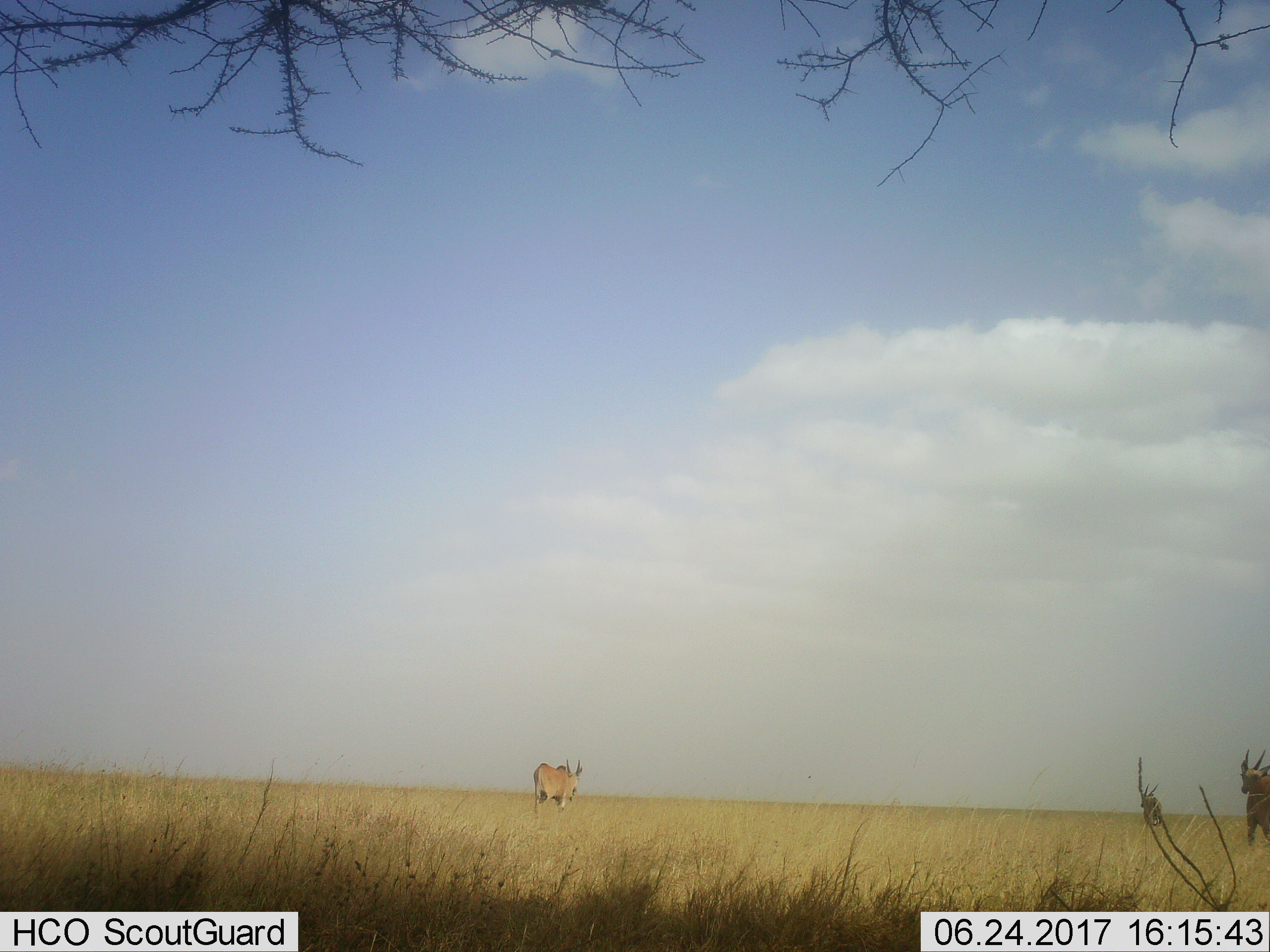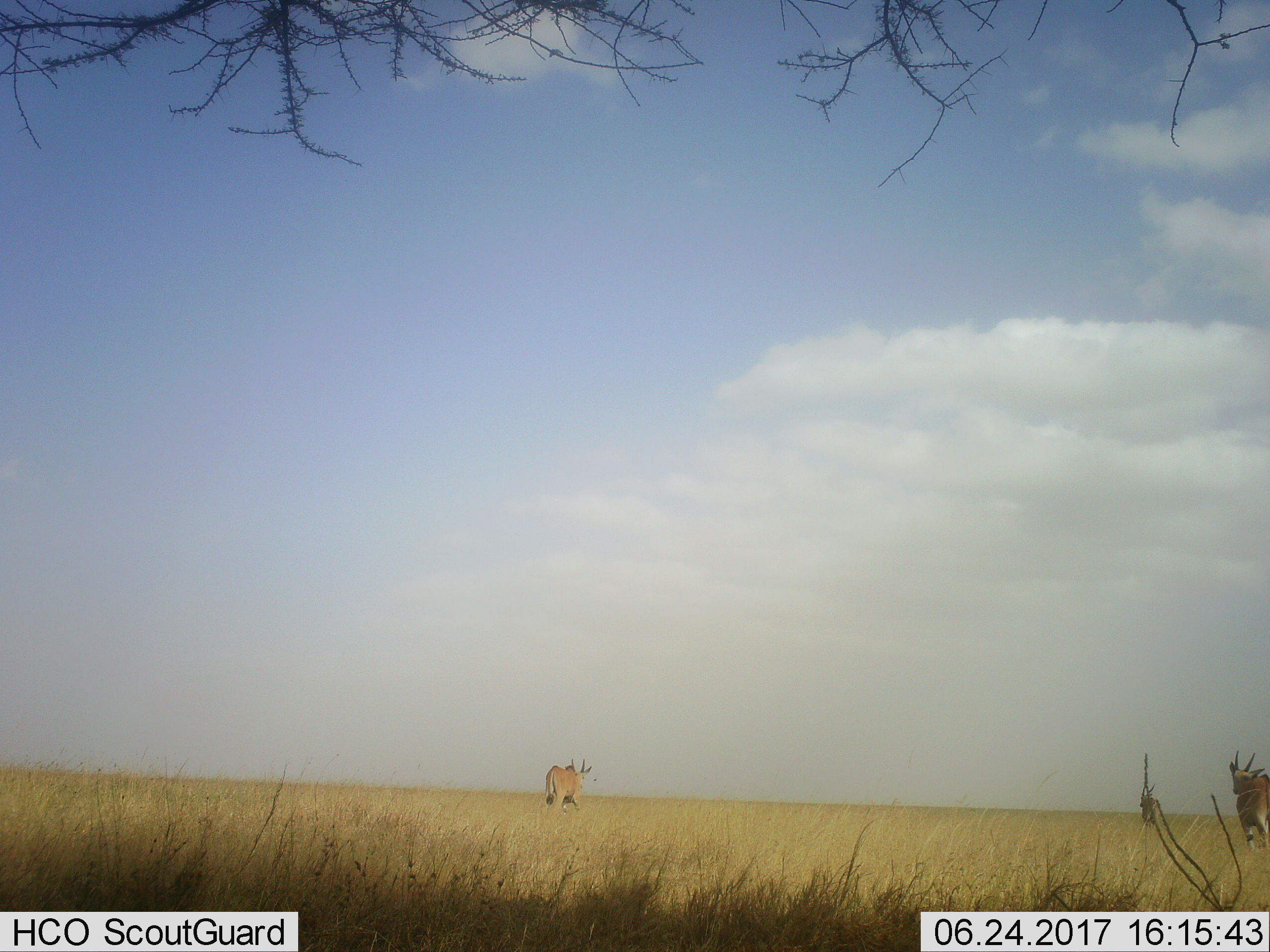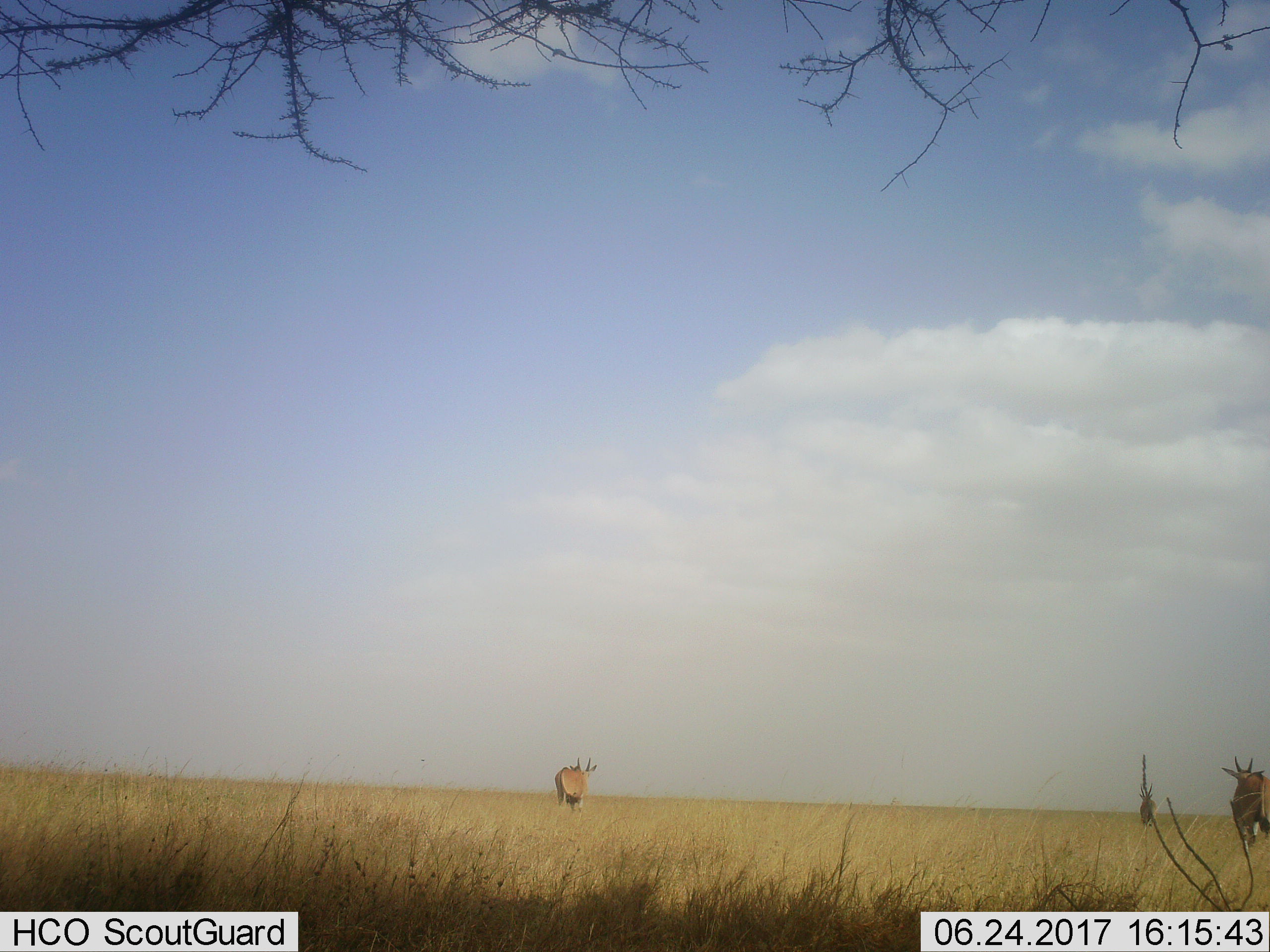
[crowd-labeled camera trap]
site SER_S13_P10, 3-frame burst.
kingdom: Animalia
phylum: Chordata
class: Mammalia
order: Artiodactyla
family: Bovidae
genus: Tragelaphus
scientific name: Tragelaphus oryx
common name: eland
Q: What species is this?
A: Eland (Tragelaphus oryx).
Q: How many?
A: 3.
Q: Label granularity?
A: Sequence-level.